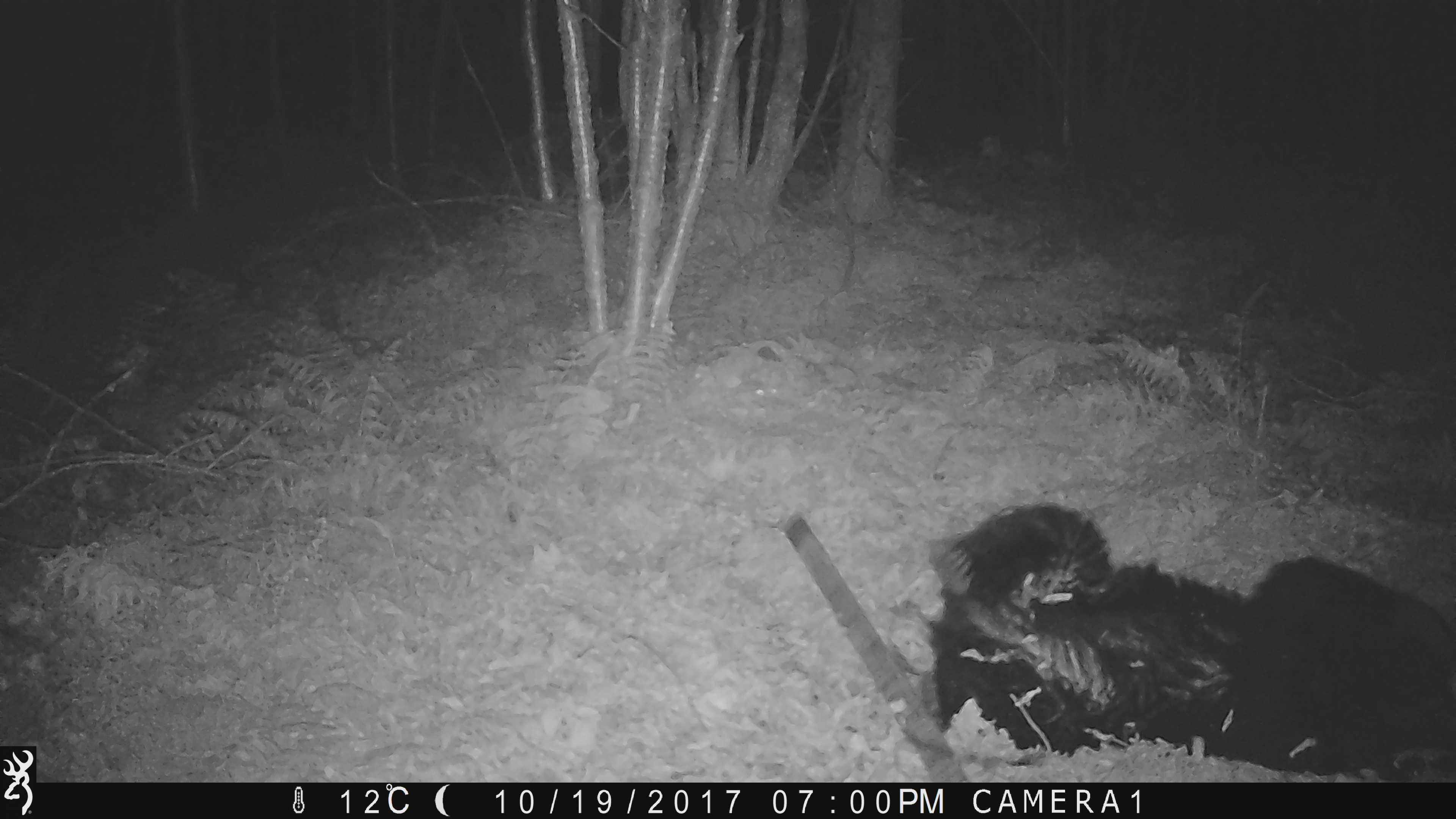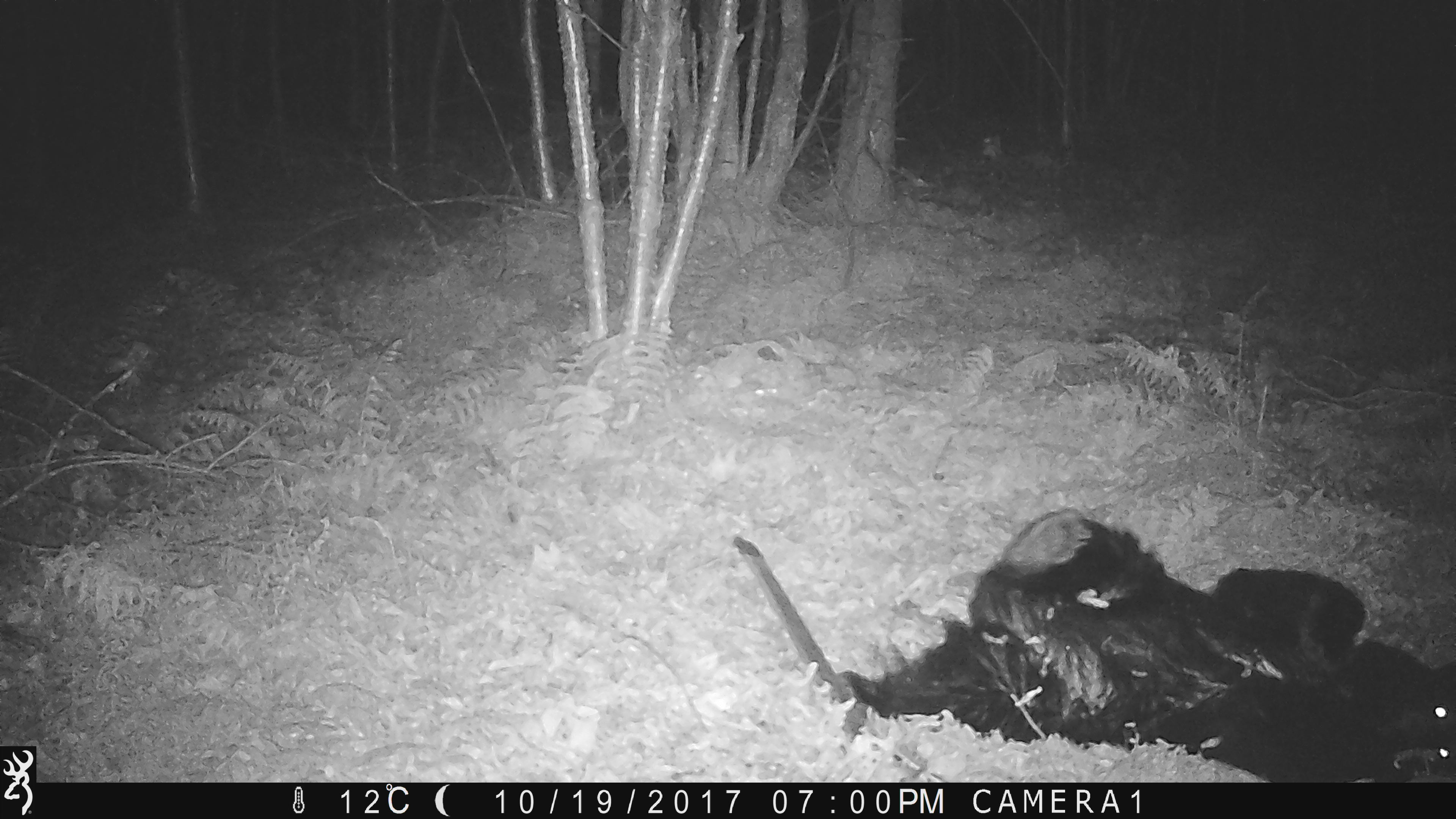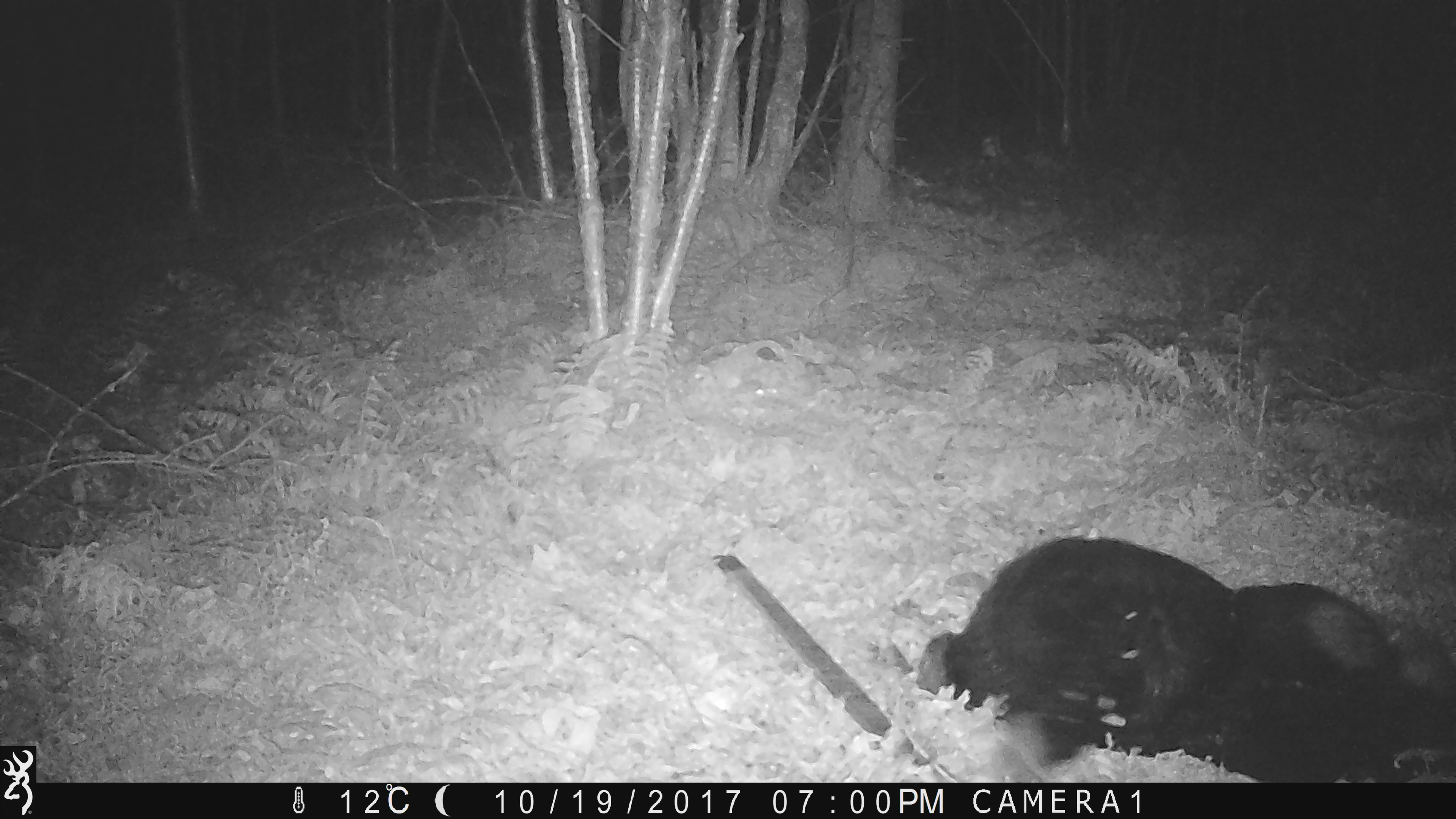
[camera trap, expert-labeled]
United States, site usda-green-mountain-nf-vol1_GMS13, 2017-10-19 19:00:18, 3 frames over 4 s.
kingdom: Animalia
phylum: Chordata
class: Mammalia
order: Carnivora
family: Ursidae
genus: Ursus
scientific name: Ursus americanus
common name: black bear